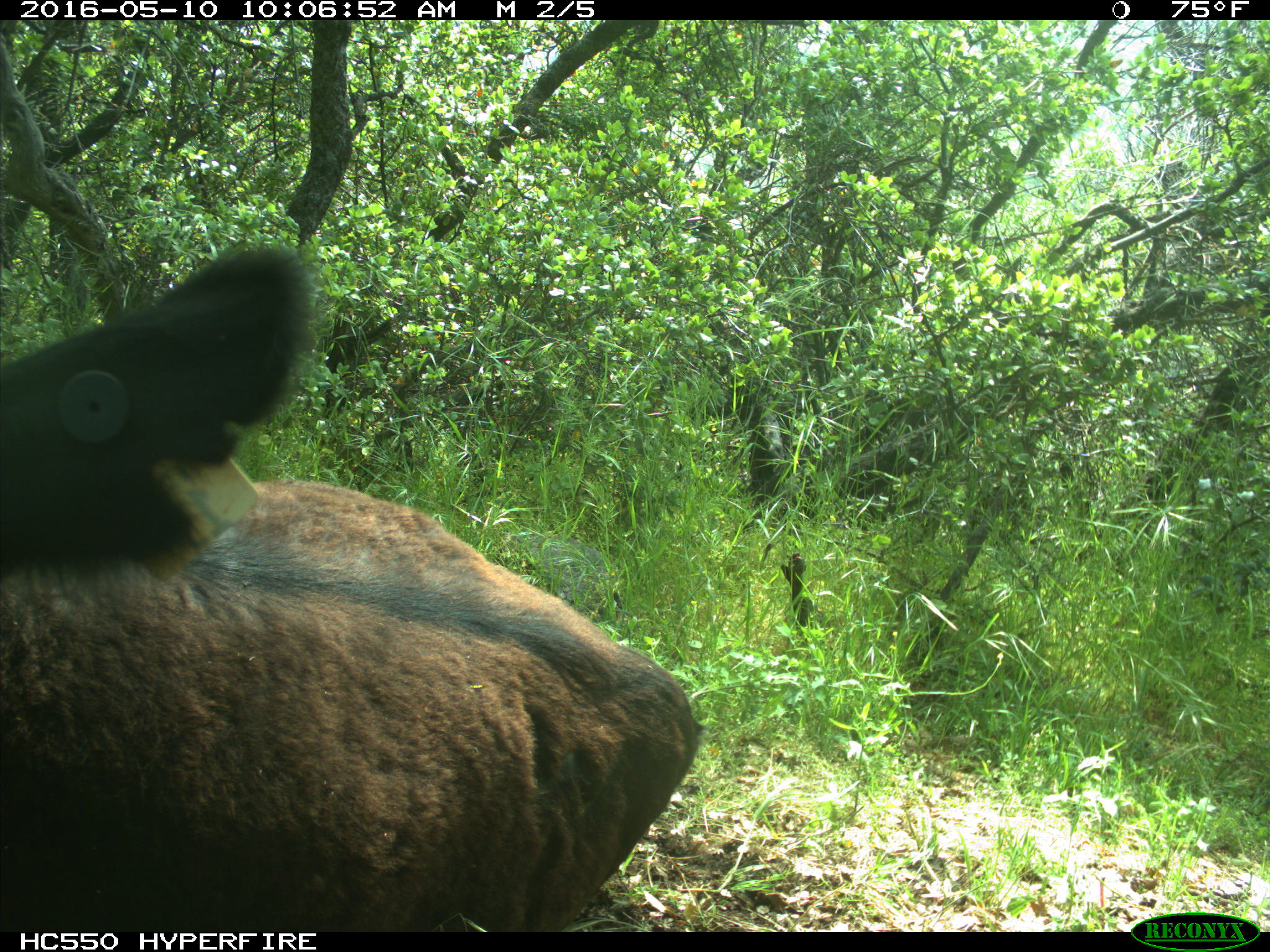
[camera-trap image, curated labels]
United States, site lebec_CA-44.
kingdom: Animalia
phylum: Chordata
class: Mammalia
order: Artiodactyla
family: Bovidae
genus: Bos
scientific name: Bos taurus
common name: domestic cow